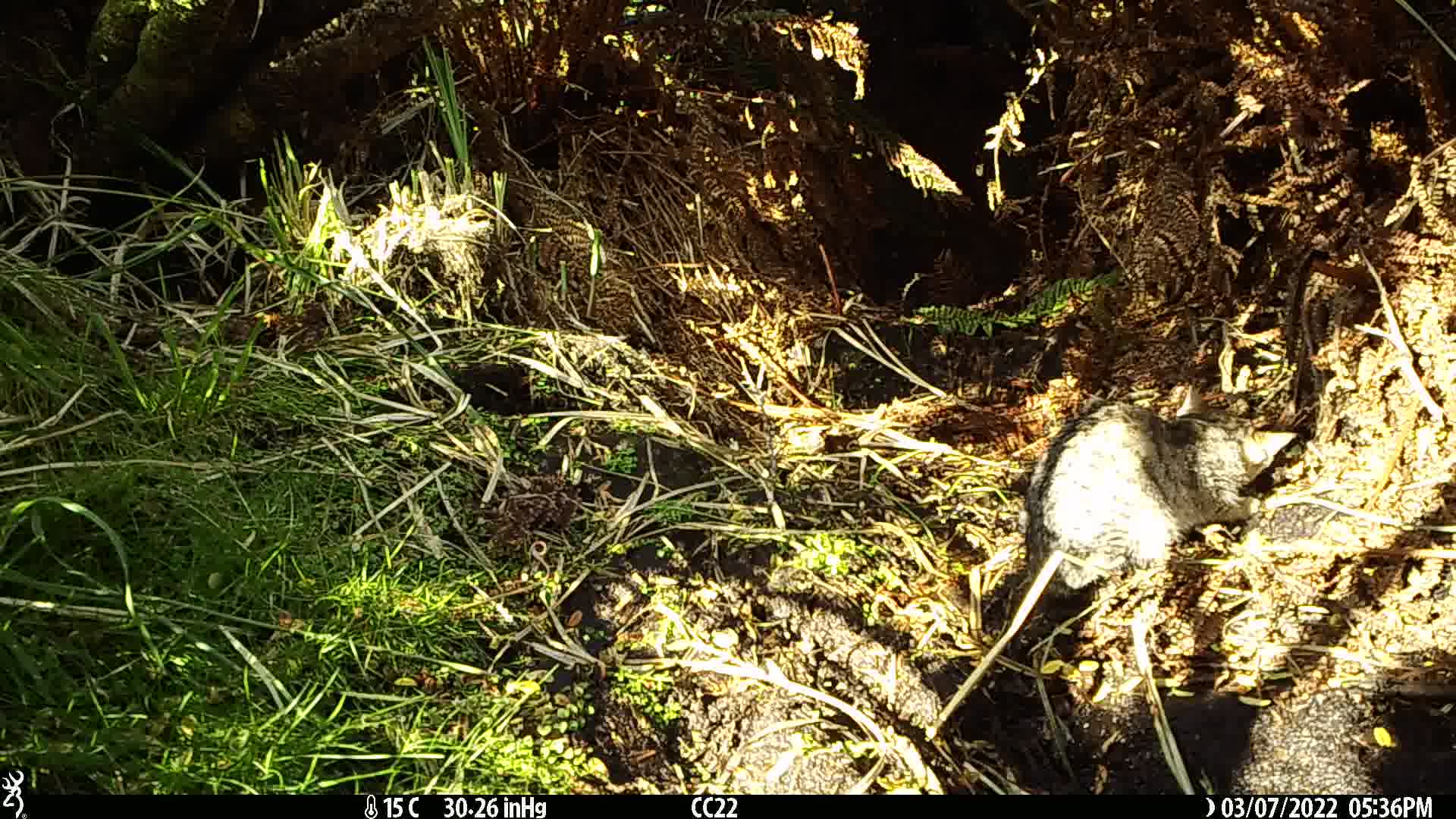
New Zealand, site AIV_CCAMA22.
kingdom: Animalia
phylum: Chordata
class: Mammalia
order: Carnivora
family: Felidae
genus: Felis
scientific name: Felis catus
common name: domestic cat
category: cat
Cat (domestic cat) (Felis catus).